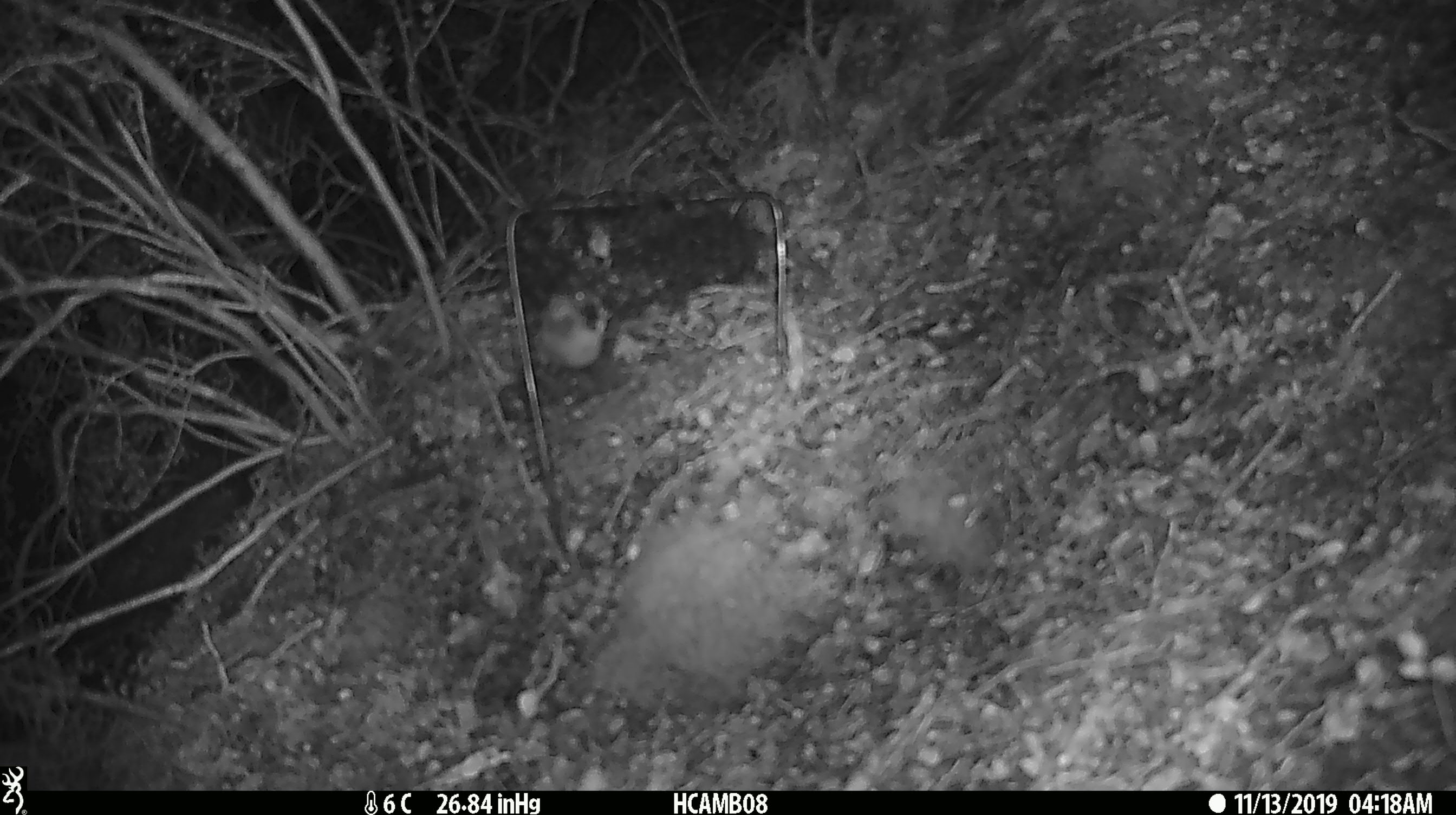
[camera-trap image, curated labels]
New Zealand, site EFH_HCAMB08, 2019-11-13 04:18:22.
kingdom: Animalia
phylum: Chordata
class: Mammalia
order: Rodentia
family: Muridae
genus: Mus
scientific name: Mus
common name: mouse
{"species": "mouse (Mus)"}